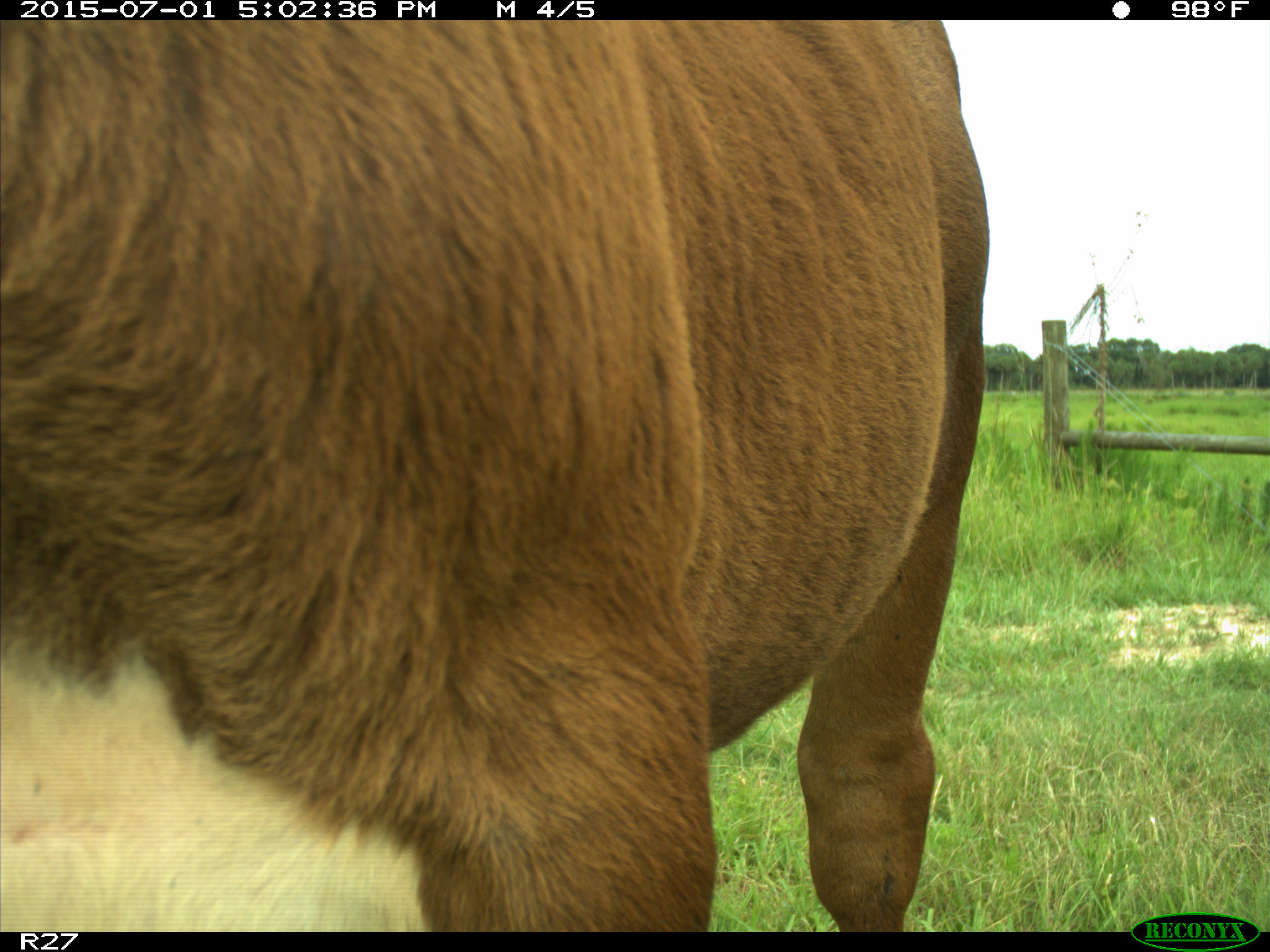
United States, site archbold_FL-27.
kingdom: Animalia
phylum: Chordata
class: Mammalia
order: Artiodactyla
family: Bovidae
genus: Bos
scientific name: Bos taurus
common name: domestic cow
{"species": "Bos taurus (domestic cow)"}